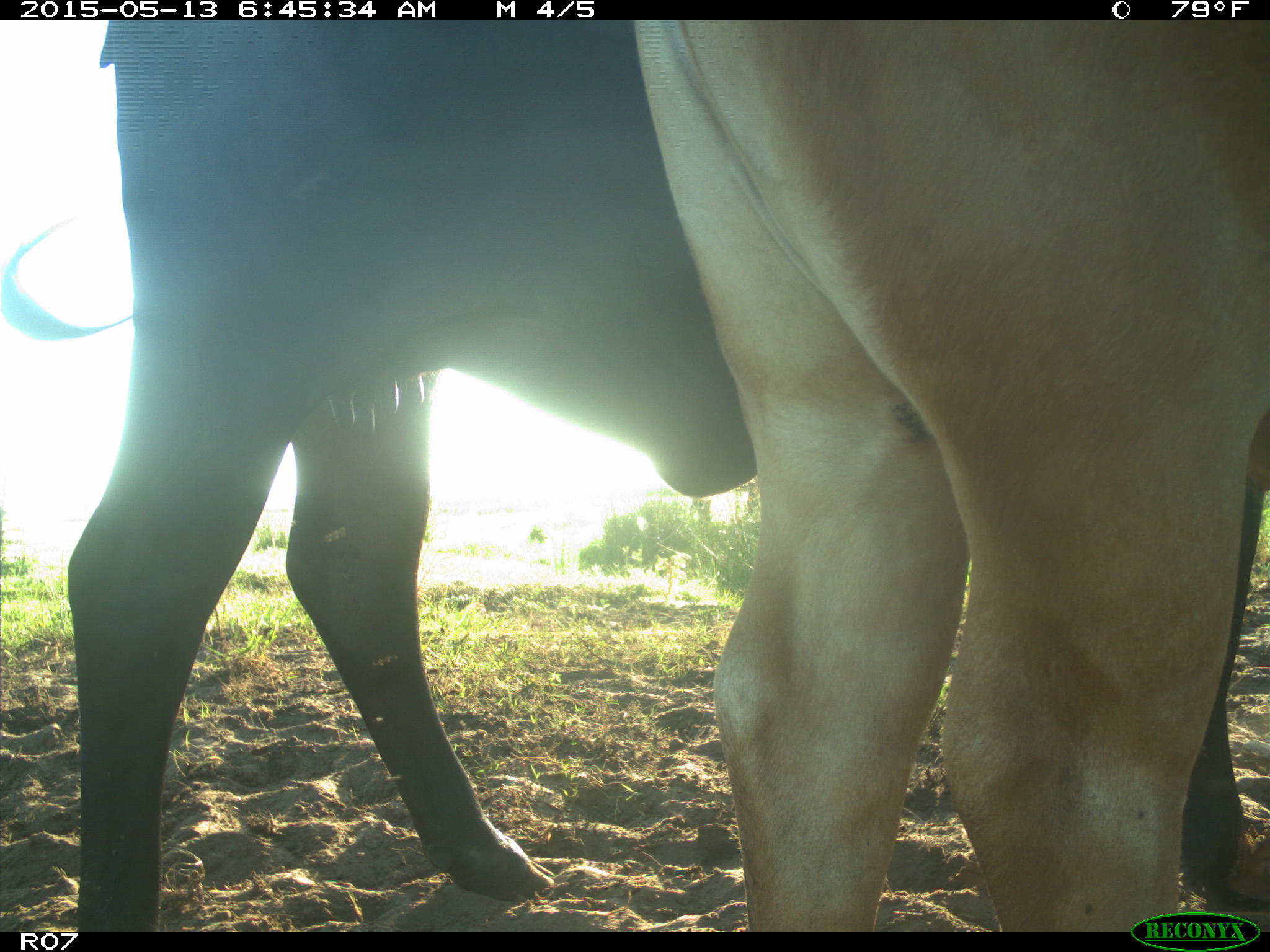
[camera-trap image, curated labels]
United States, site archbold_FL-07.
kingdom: Animalia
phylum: Chordata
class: Mammalia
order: Artiodactyla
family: Bovidae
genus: Bos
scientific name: Bos taurus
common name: domestic cow